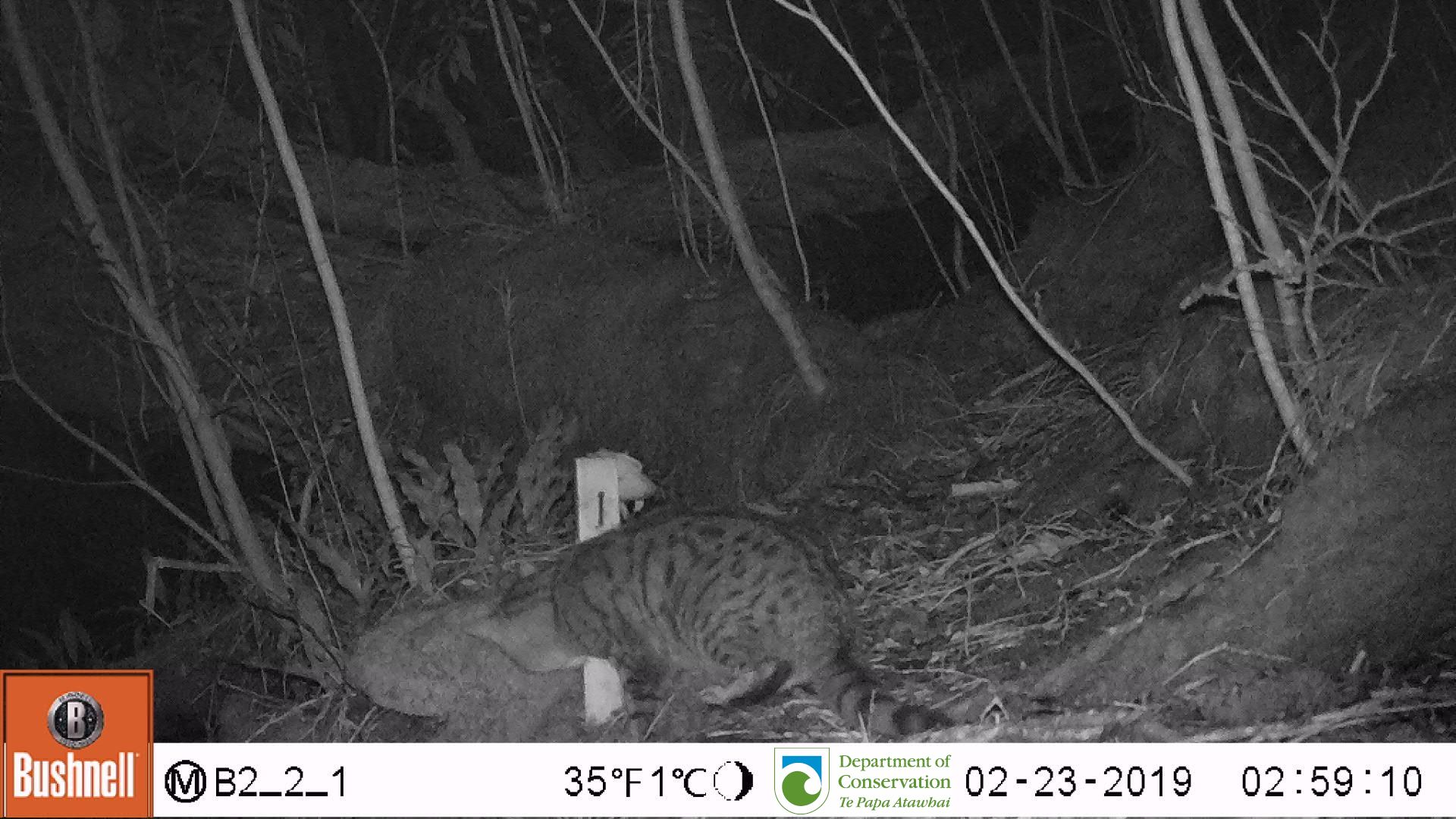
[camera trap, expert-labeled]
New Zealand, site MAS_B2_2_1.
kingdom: Animalia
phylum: Chordata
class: Mammalia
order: Carnivora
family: Felidae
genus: Felis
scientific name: Felis catus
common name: domestic cat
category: cat